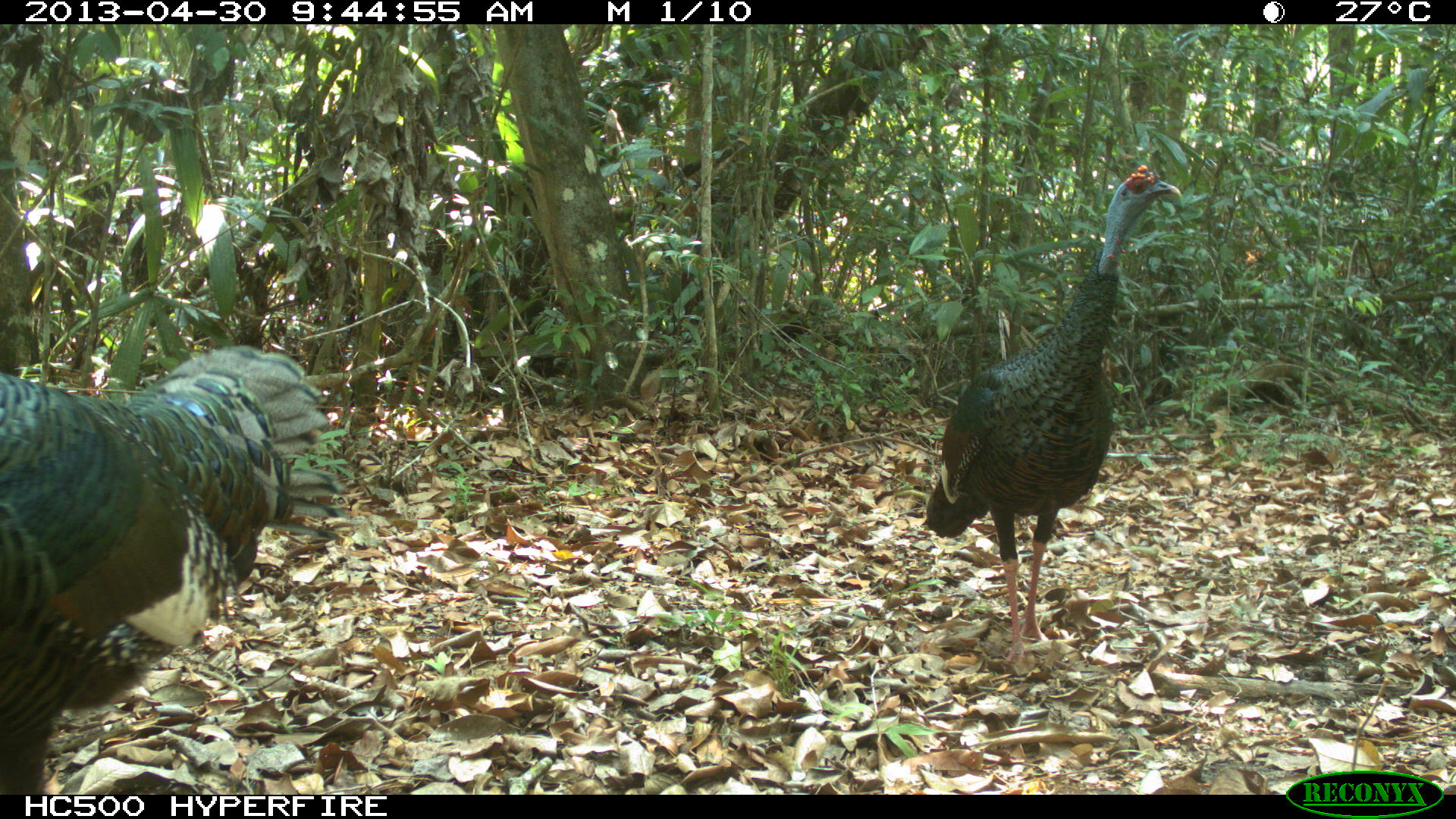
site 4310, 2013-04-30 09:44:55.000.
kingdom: Animalia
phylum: Chordata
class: Aves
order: Galliformes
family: Phasianidae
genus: Meleagris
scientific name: Meleagris ocellata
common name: ocellated turkey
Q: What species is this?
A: Meleagris ocellata (ocellated turkey).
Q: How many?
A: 2.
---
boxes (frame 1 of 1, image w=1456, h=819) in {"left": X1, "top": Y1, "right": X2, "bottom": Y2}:
meleagris ocellata: {"left": 0, "top": 339, "right": 355, "bottom": 795}; {"left": 920, "top": 162, "right": 1183, "bottom": 675}